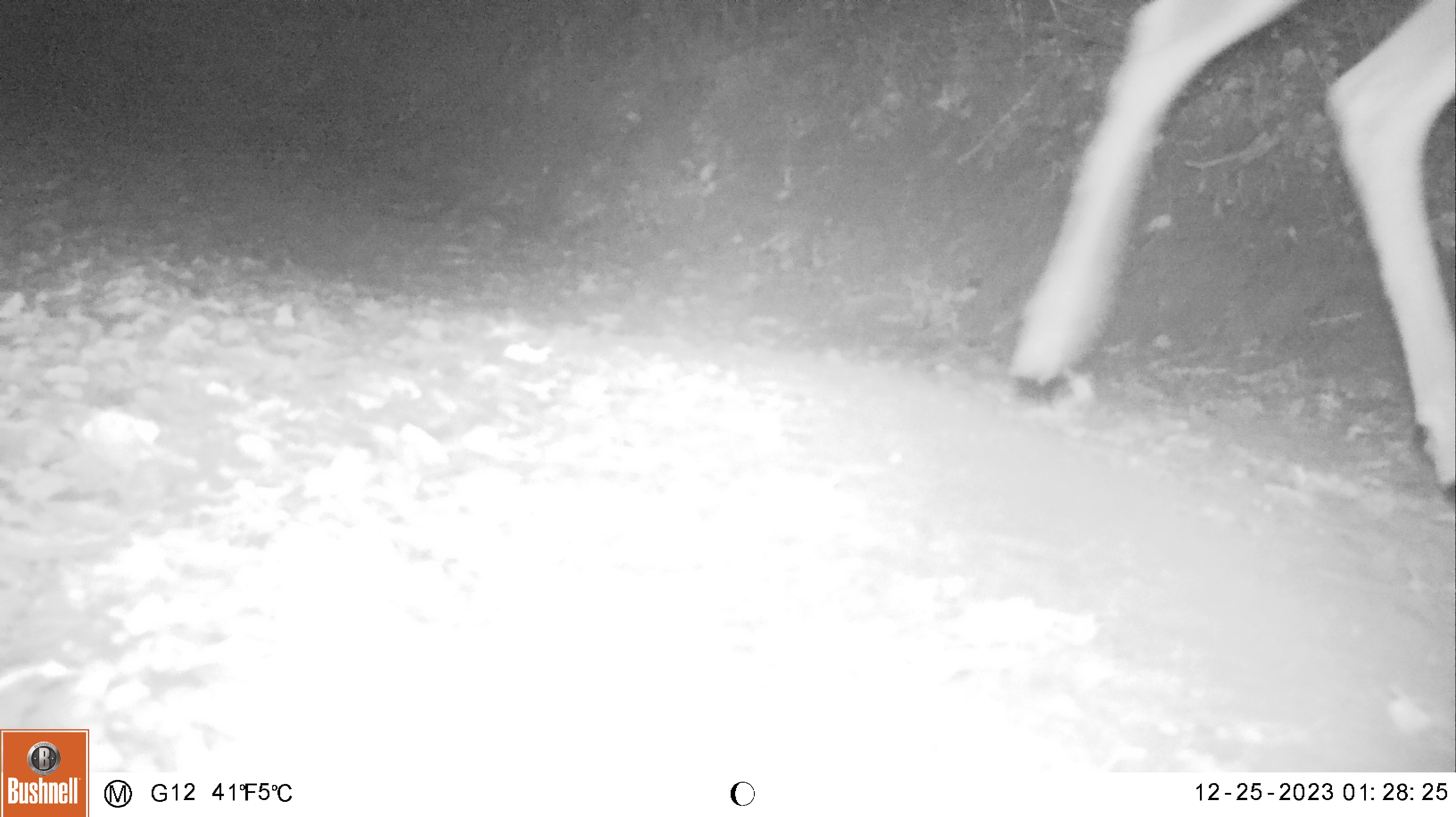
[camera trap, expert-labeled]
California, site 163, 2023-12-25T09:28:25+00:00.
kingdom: Animalia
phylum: Chordata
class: Mammalia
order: Artiodactyla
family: Cervidae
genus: Odocoileus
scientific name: Odocoileus hemionus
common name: mule deer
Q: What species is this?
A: Mule deer (Odocoileus hemionus).